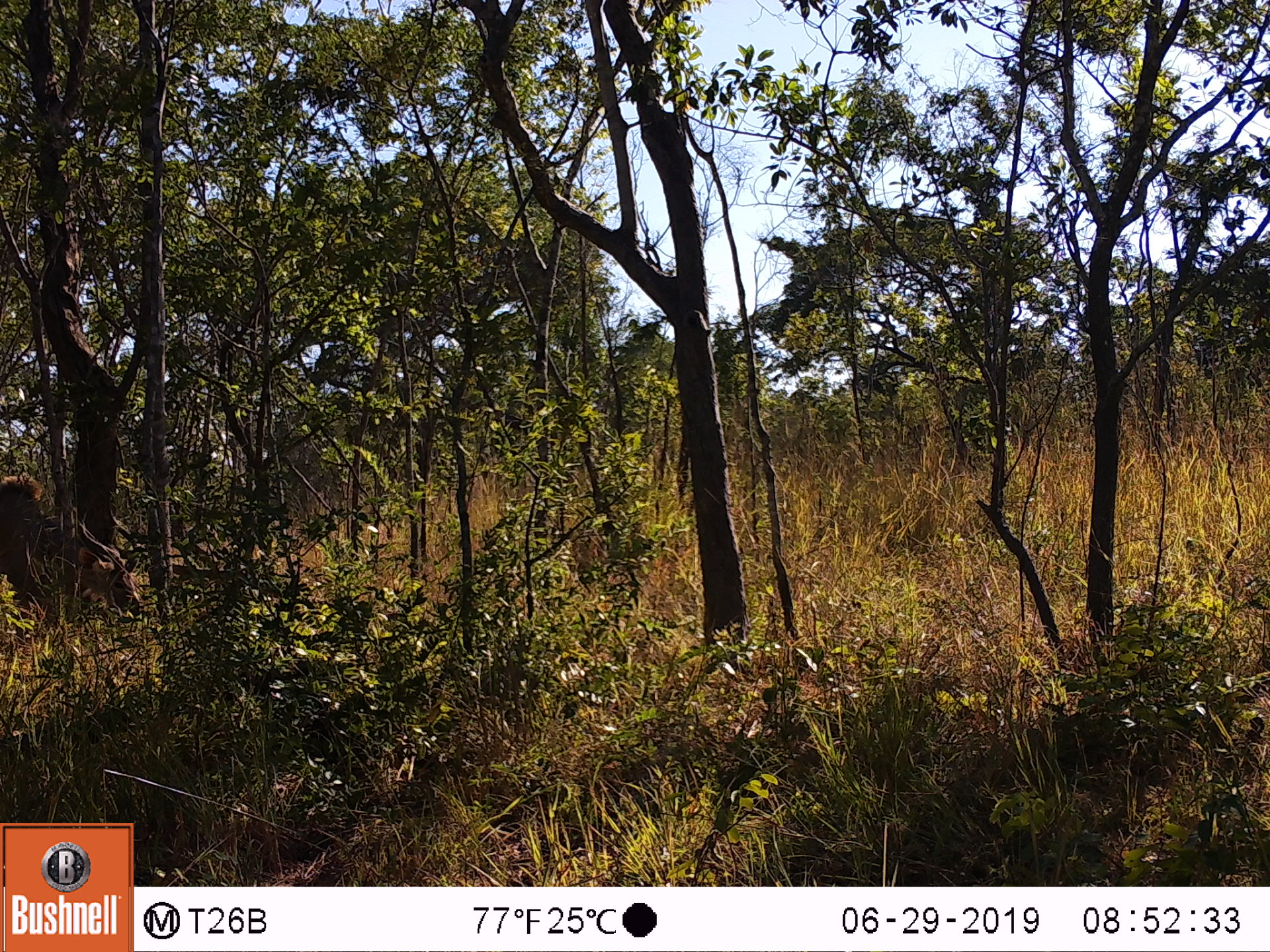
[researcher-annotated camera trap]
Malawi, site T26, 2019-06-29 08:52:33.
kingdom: Animalia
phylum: Chordata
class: Mammalia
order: Artiodactyla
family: Bovidae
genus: Tragelaphus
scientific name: Tragelaphus strepsiceros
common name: greater kudu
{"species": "greater kudu (Tragelaphus strepsiceros)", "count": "1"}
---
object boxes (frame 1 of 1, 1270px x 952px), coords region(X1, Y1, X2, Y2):
greater kudu: region(7, 463, 140, 660)